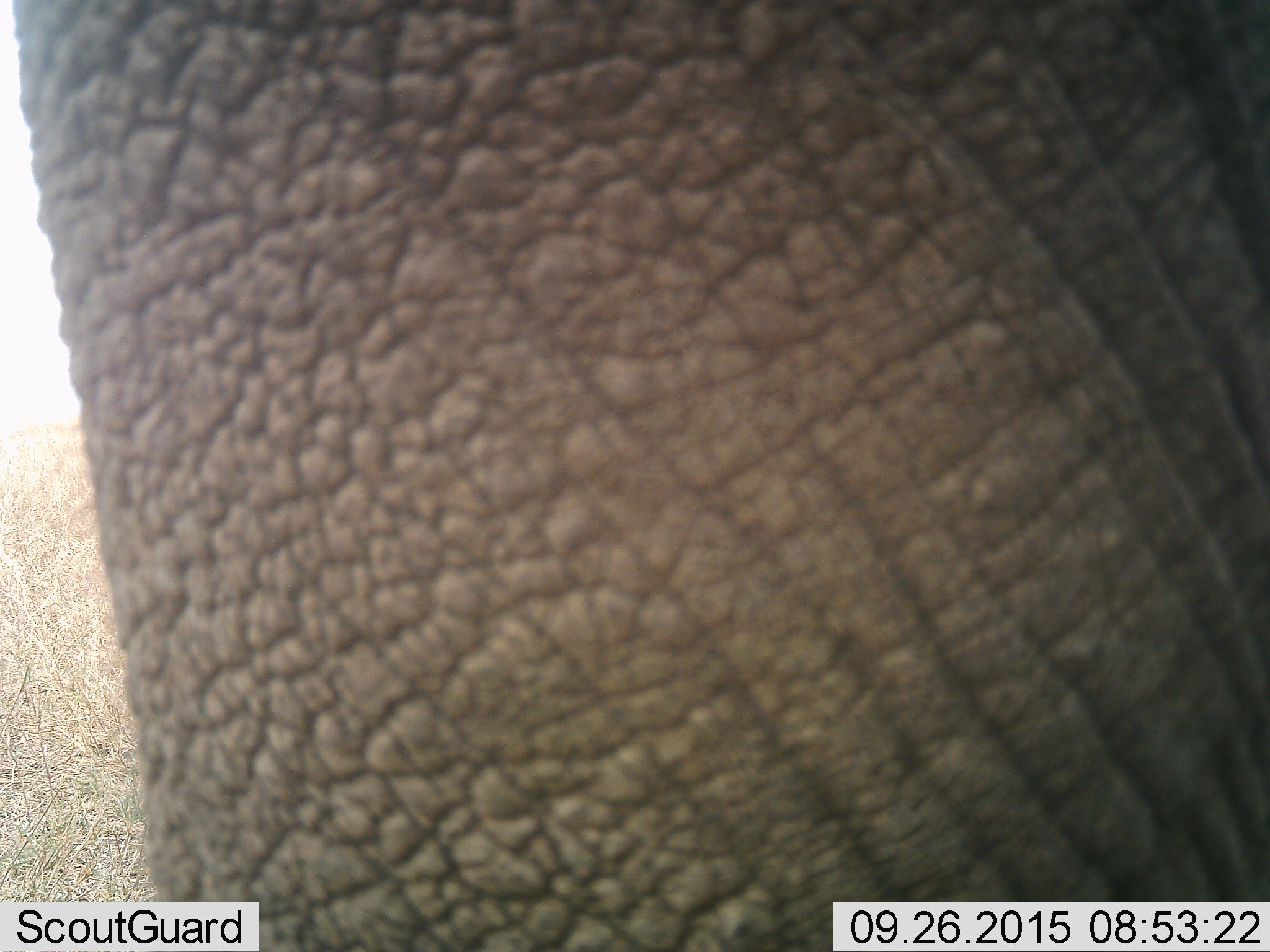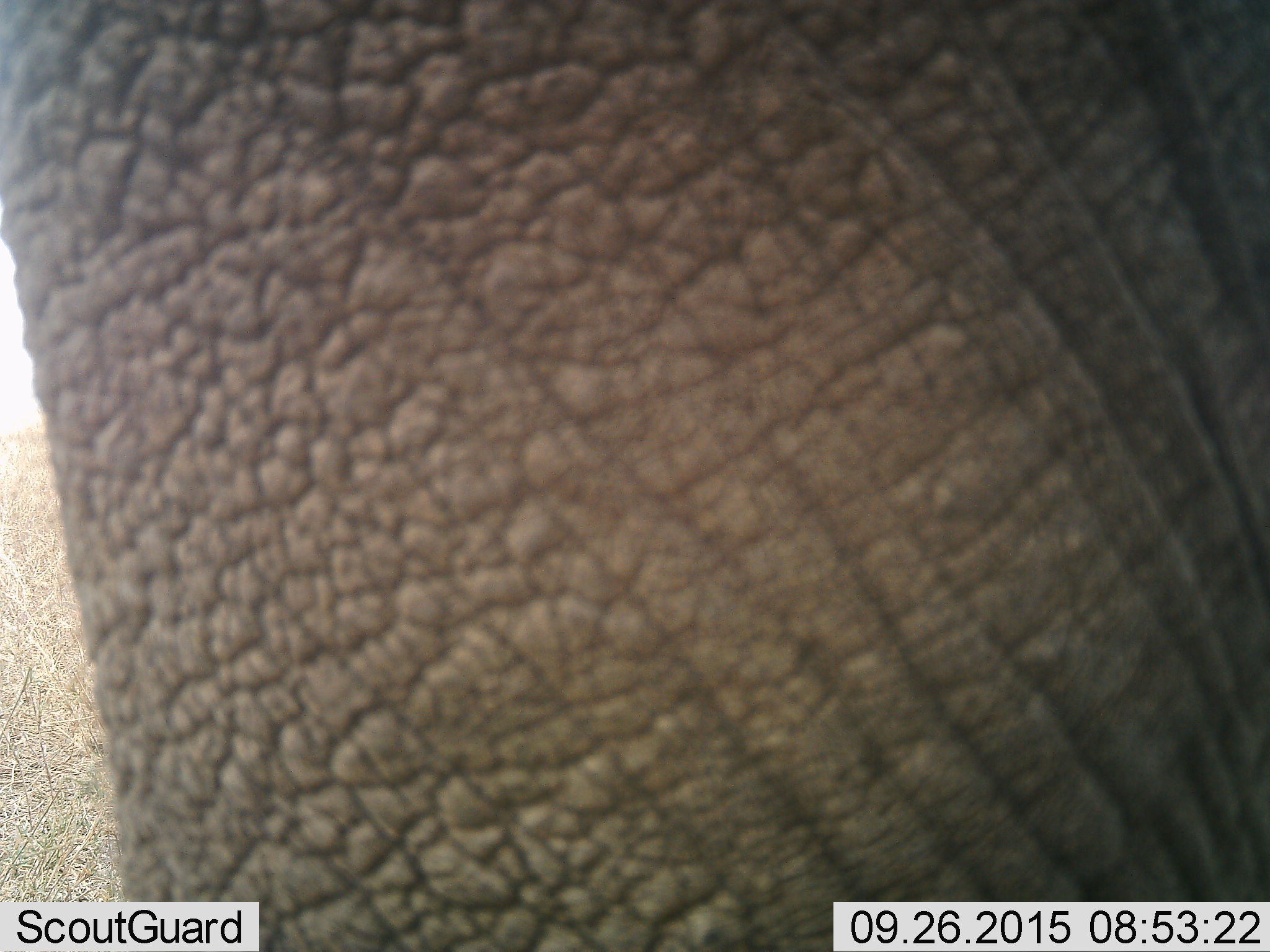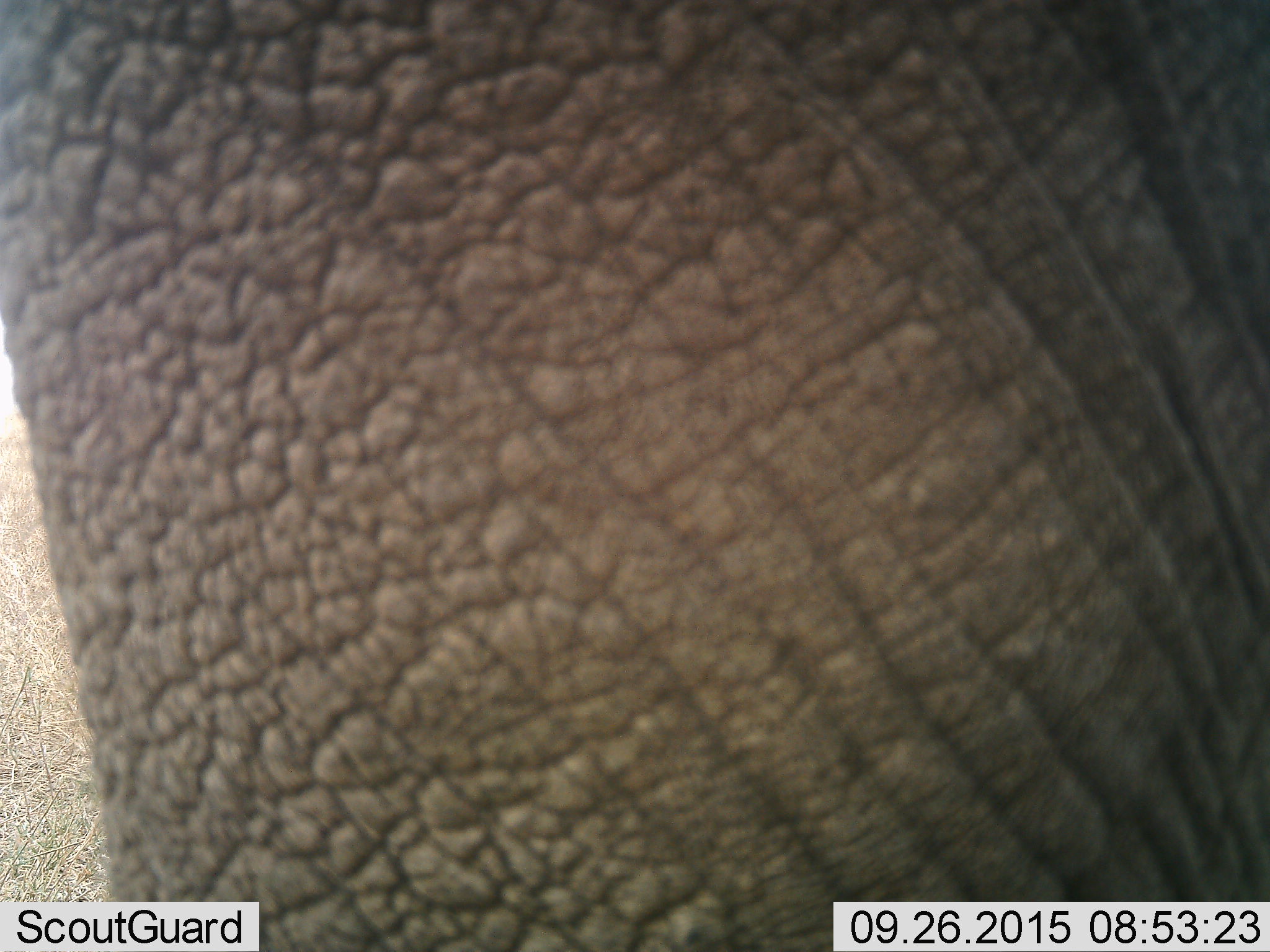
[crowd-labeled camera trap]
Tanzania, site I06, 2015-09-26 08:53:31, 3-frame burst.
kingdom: Animalia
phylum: Chordata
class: Mammalia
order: Proboscidea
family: Elephantidae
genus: Loxodonta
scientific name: Loxodonta africana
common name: african bush elephant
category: elephant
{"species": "elephant (african bush elephant) (Loxodonta africana)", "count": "1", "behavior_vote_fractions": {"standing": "80%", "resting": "10%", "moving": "20%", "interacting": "0%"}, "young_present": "0%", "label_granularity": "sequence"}